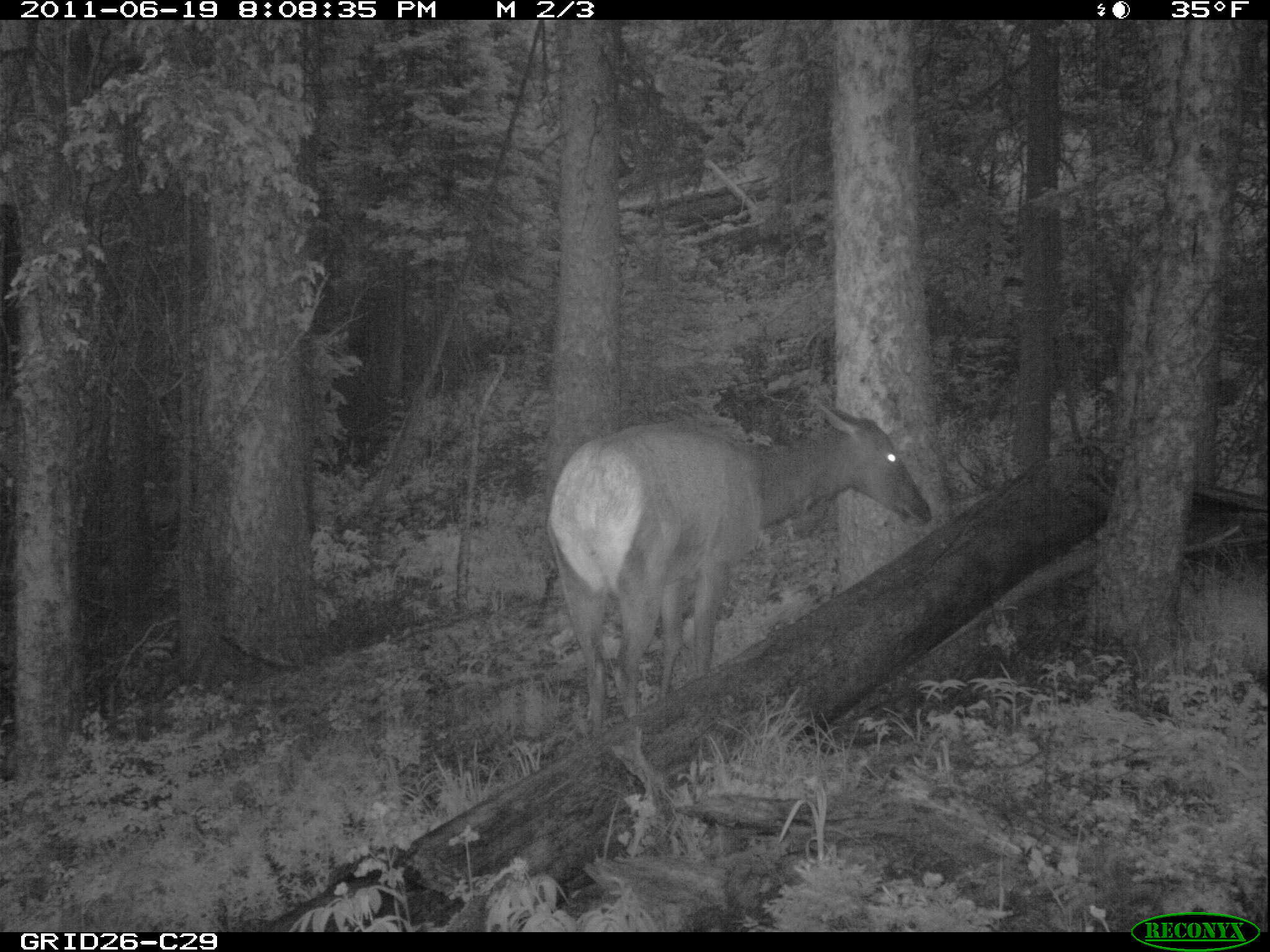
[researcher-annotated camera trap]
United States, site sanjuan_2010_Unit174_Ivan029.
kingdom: Animalia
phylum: Chordata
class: Mammalia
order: Artiodactyla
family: Cervidae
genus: Cervus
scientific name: Cervus elaphus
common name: red deer